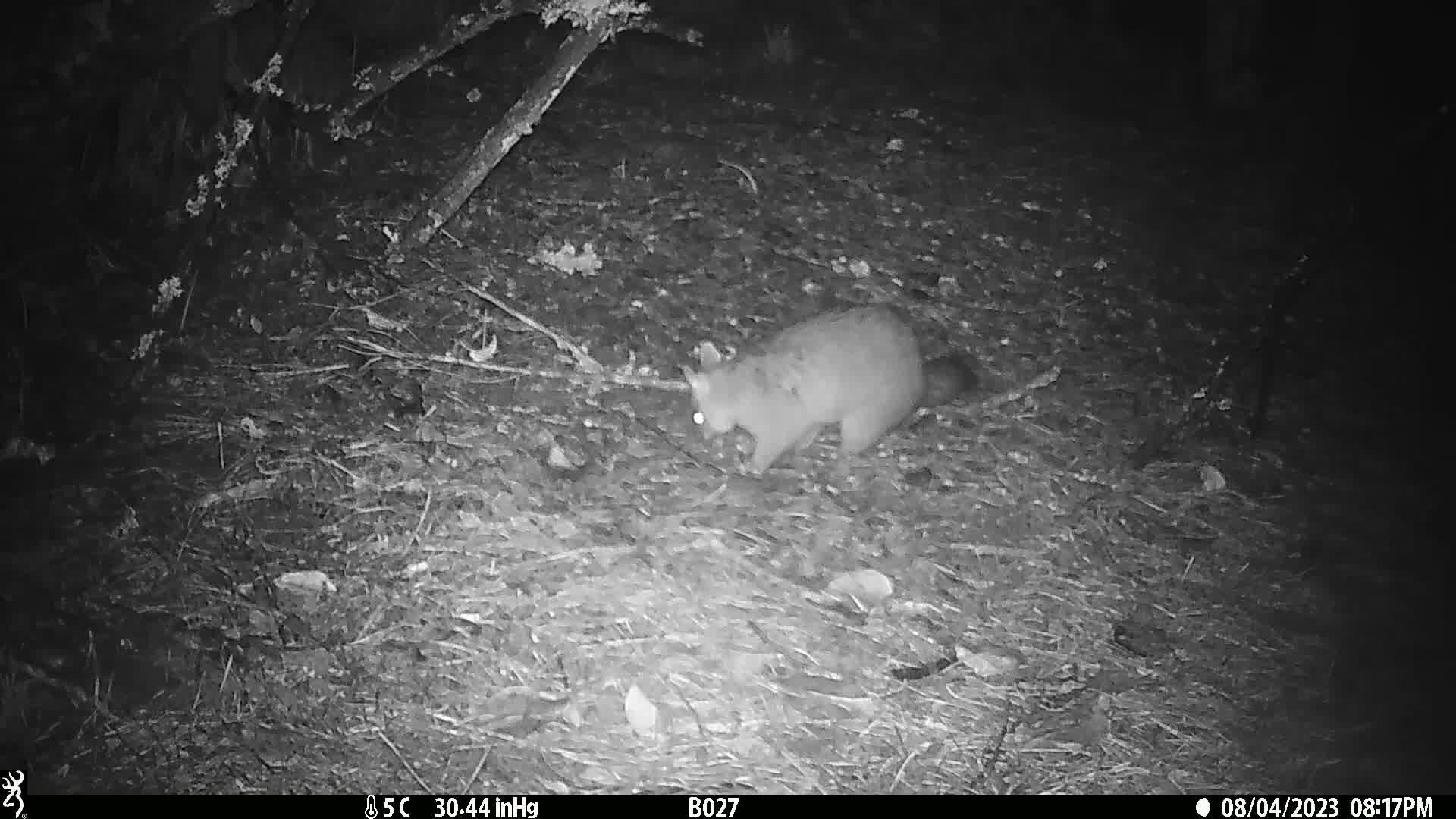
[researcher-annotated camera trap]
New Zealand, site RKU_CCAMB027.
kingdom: Animalia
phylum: Chordata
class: Mammalia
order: Diprotodontia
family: Phalangeridae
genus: Trichosurus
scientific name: Trichosurus vulpecula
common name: common brushtail possum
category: possum